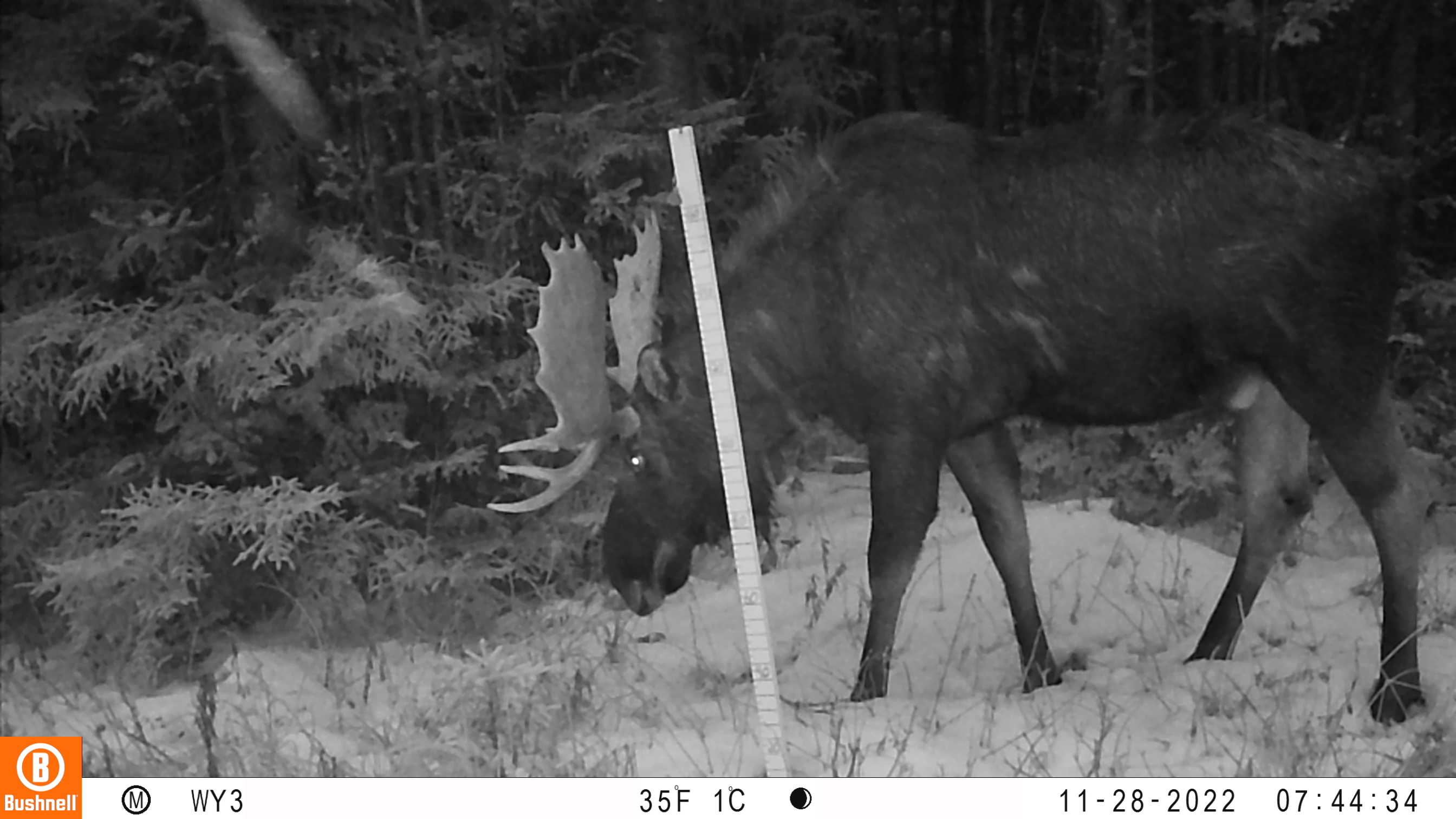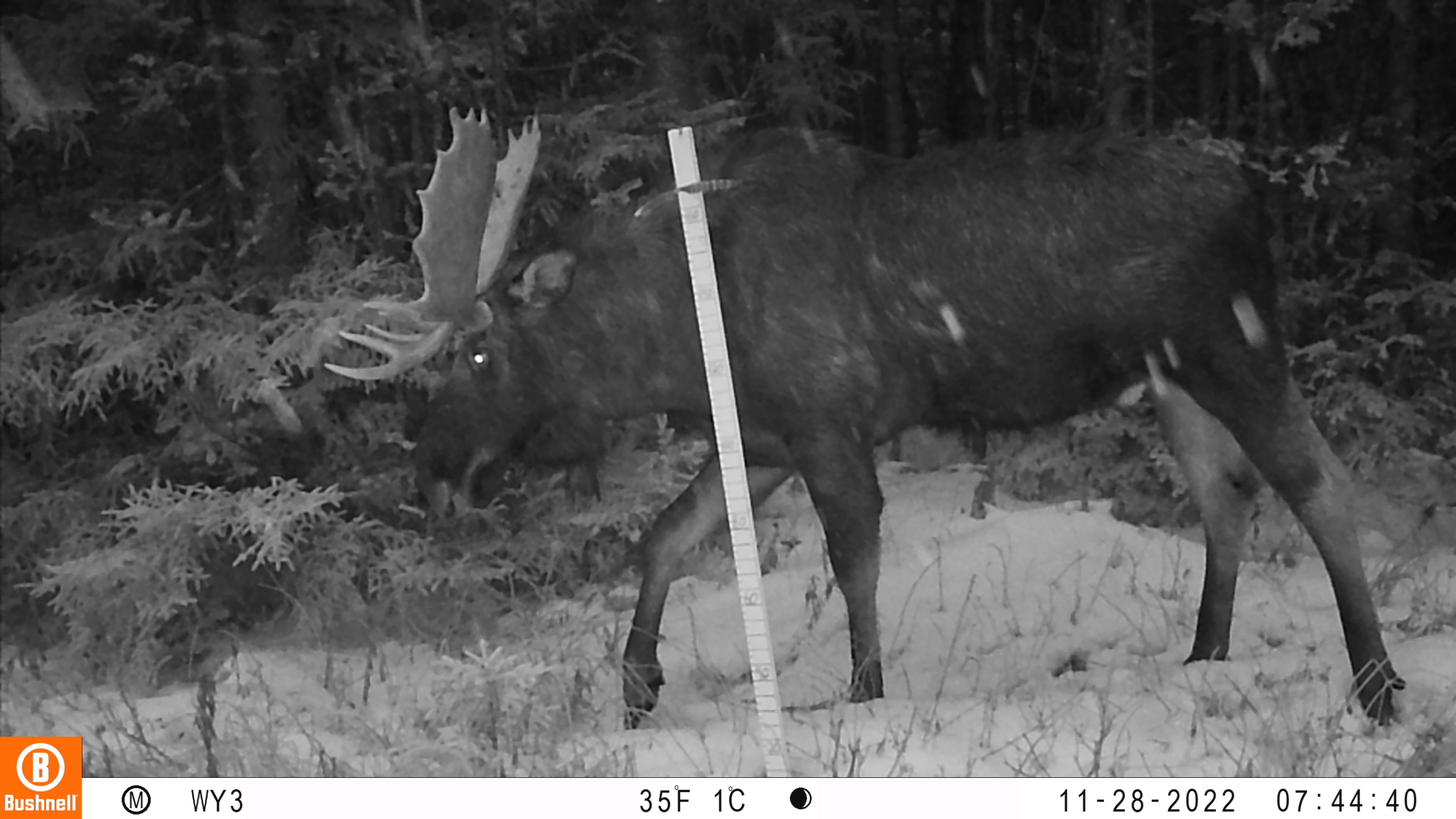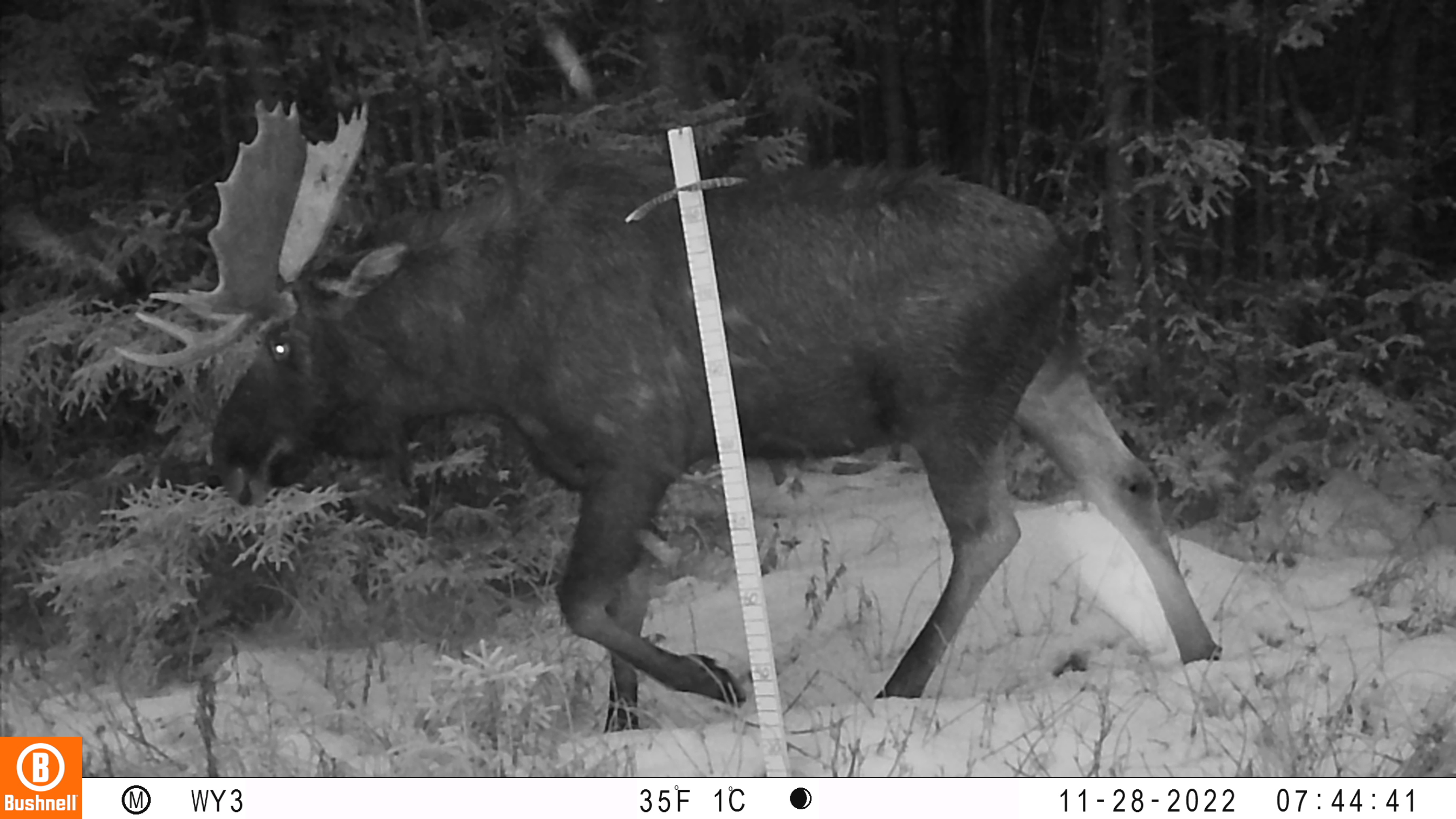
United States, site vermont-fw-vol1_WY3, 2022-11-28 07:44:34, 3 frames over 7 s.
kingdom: Animalia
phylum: Chordata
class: Mammalia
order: Artiodactyla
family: Cervidae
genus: Alces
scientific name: Alces alces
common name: moose